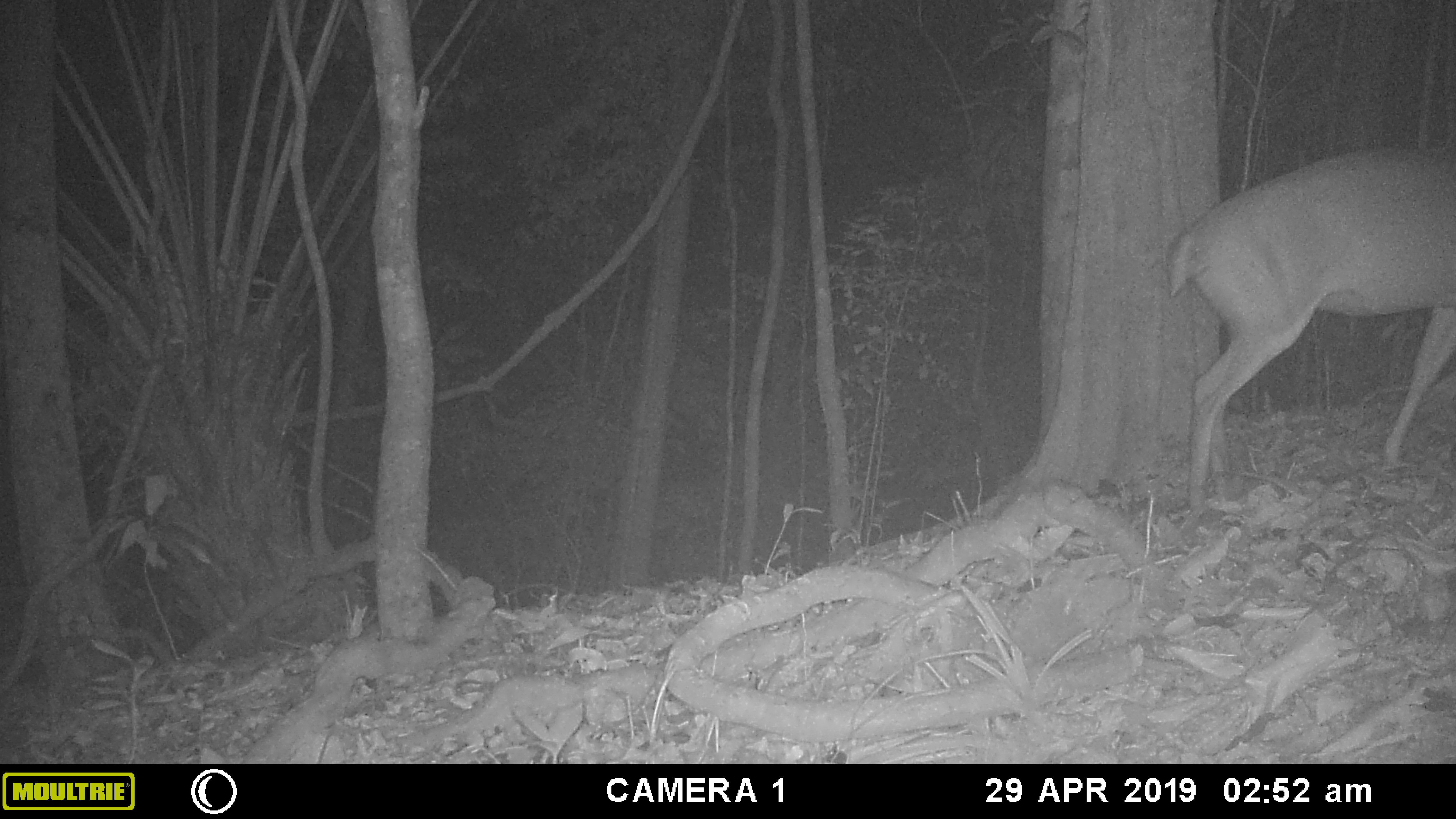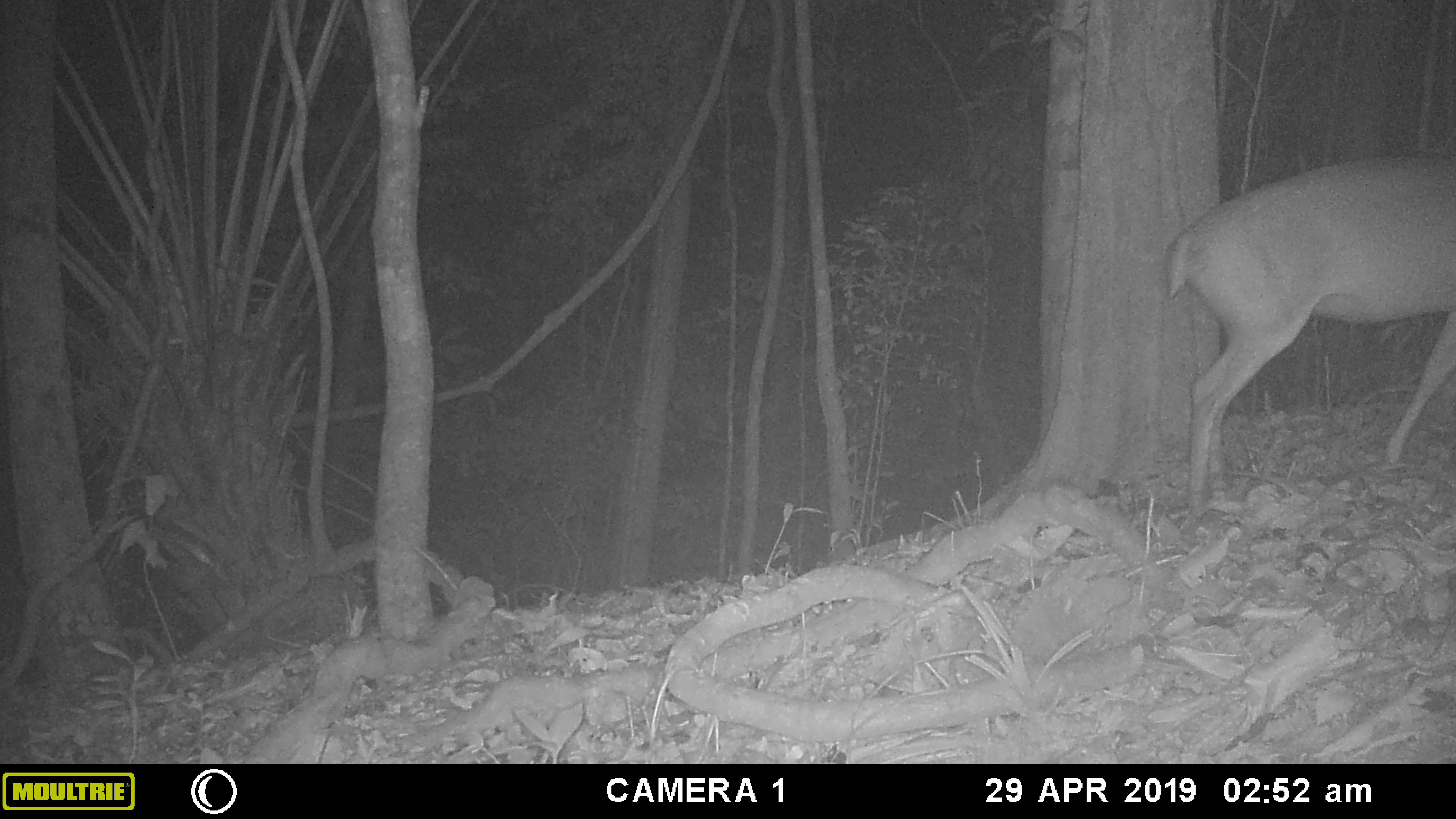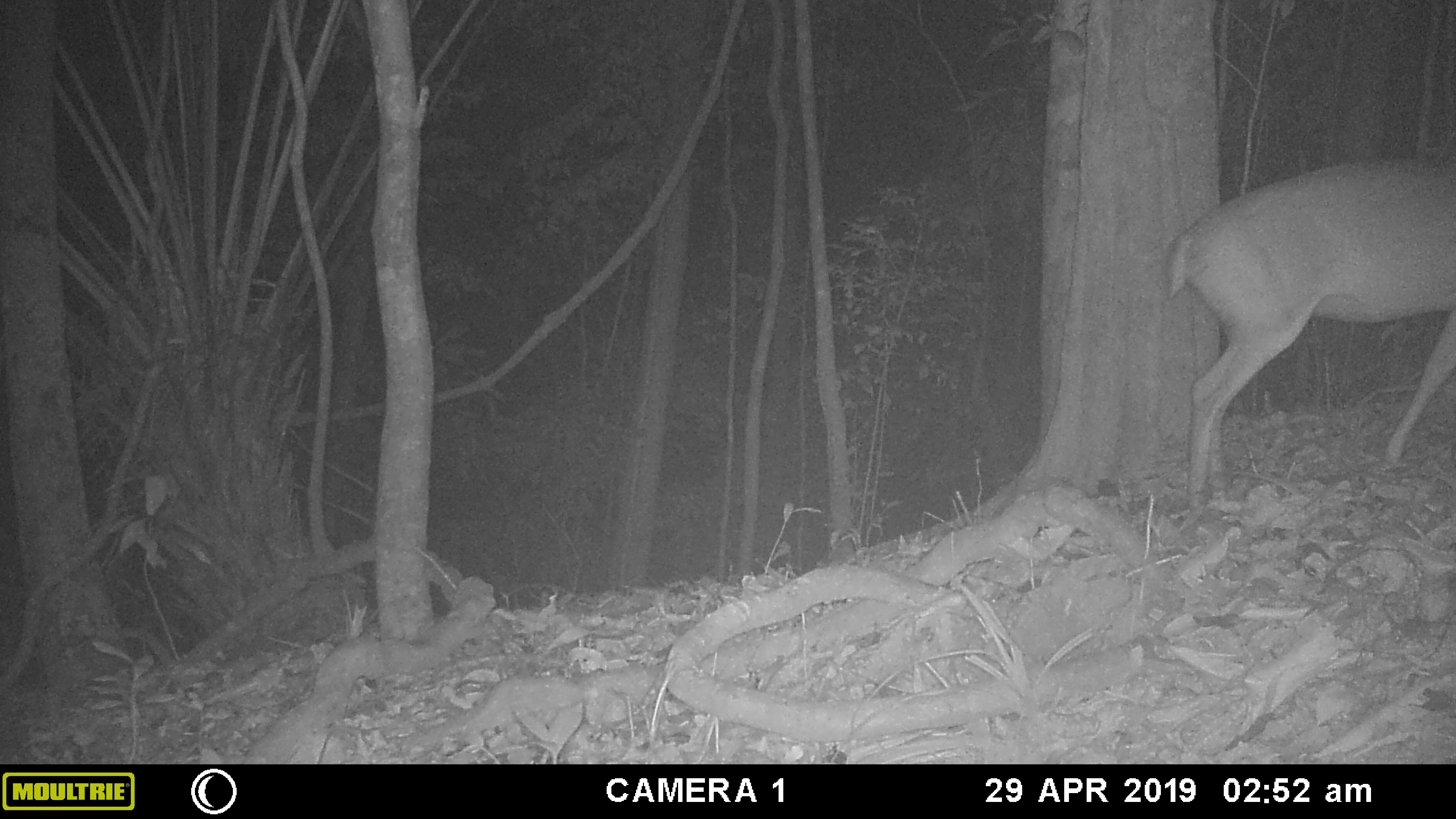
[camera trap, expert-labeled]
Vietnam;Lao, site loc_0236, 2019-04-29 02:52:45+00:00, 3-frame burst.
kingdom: Animalia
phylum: Chordata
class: Mammalia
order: Artiodactyla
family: Cervidae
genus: Muntiacus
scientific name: Muntiacus vuquangensis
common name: large-antlered muntjac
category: large antlered muntjac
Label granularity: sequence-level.